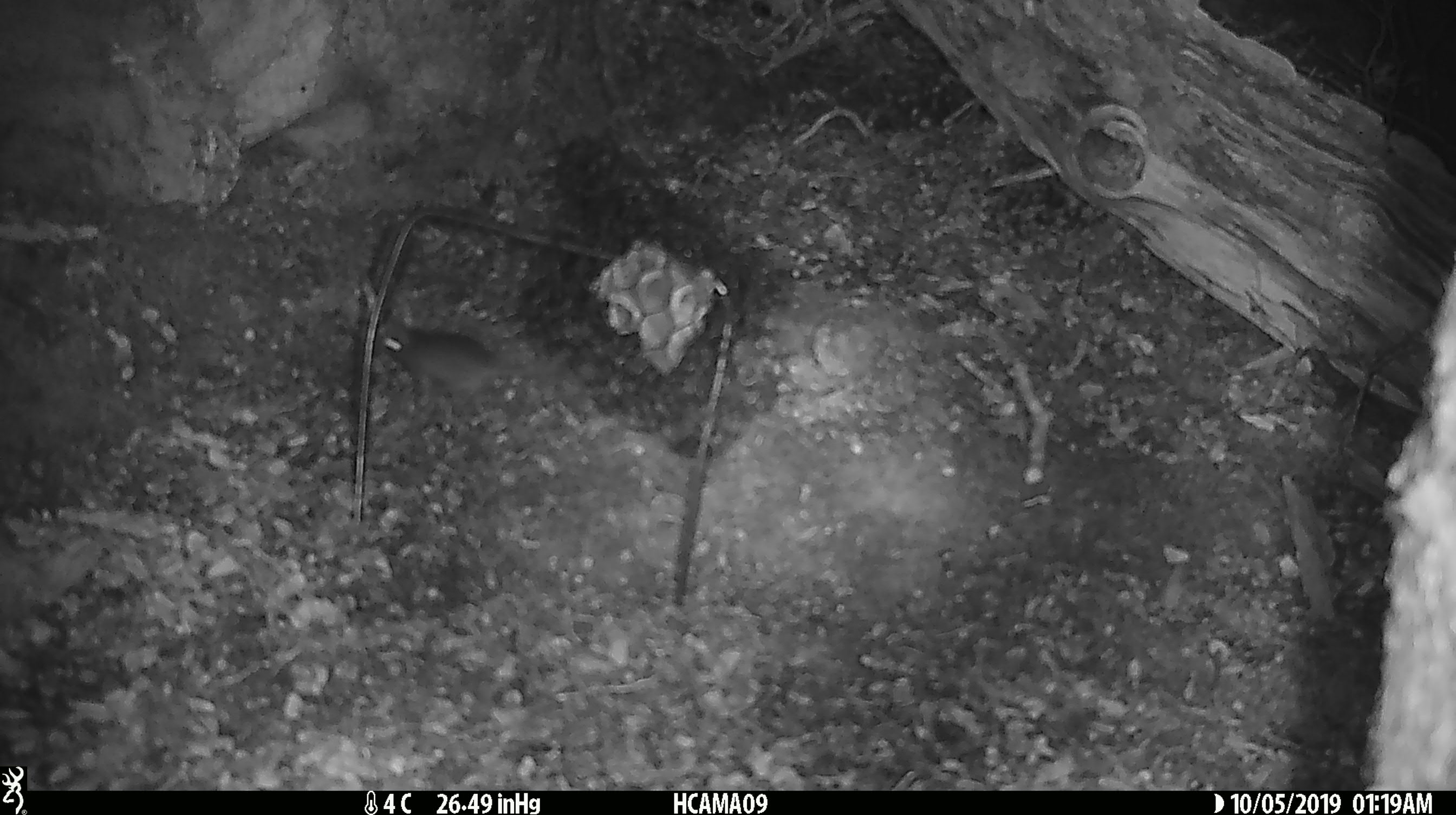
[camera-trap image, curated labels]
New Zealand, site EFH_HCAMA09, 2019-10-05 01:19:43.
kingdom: Animalia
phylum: Chordata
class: Mammalia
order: Rodentia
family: Muridae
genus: Mus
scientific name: Mus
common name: mouse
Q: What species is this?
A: Mouse (Mus).